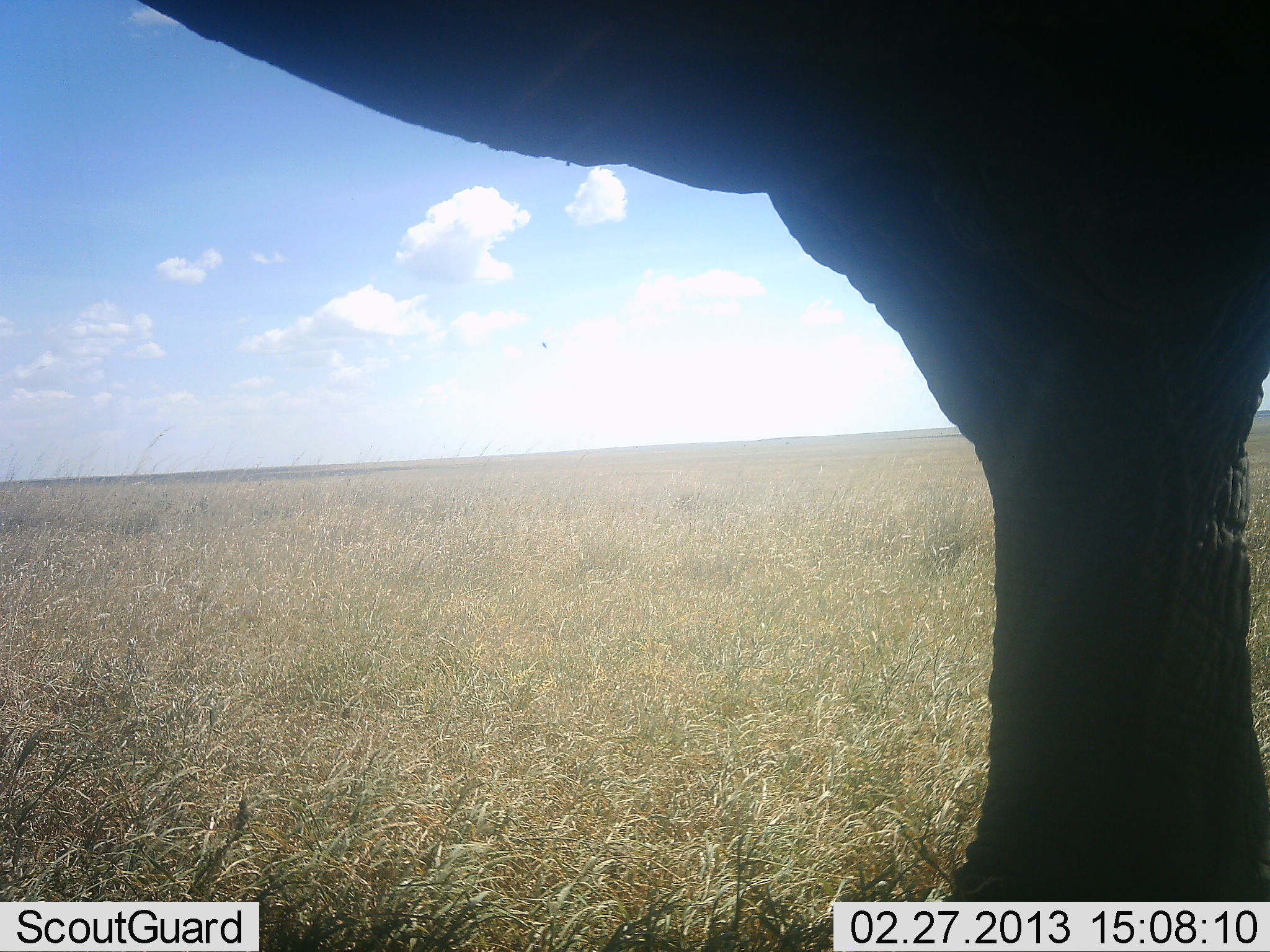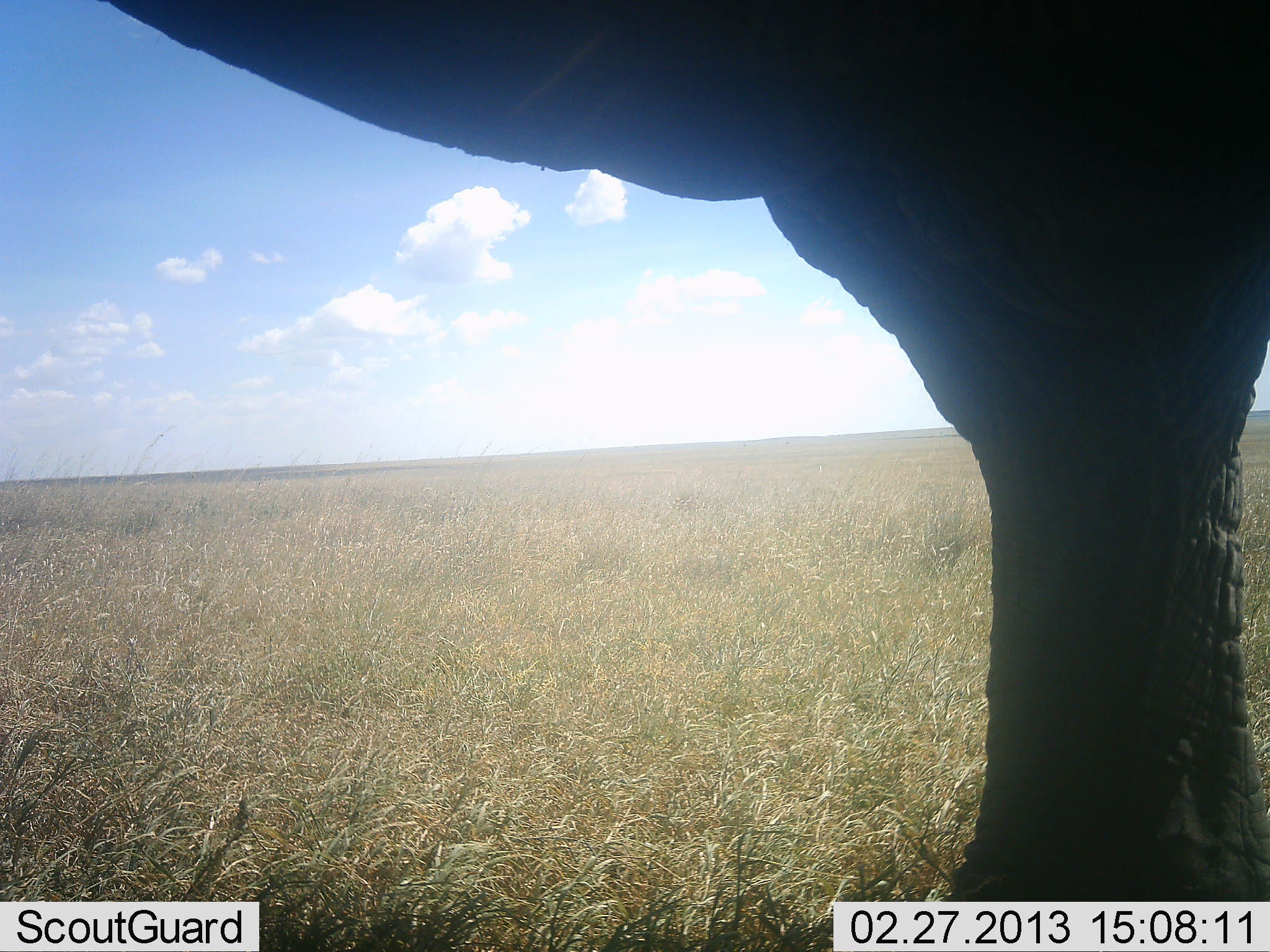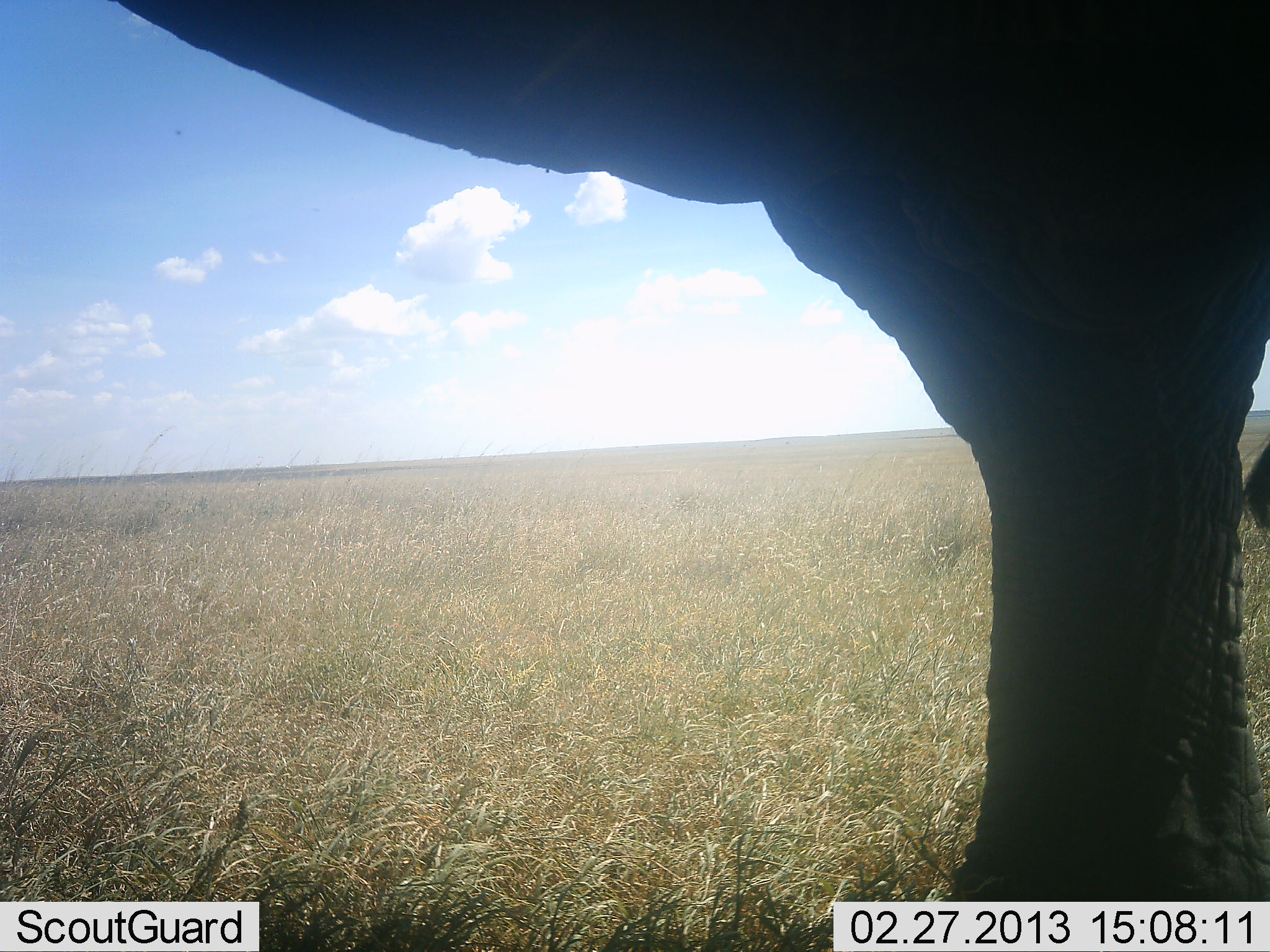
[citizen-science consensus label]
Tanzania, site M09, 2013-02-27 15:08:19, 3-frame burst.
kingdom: Animalia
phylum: Chordata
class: Mammalia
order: Proboscidea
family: Elephantidae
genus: Loxodonta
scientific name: Loxodonta africana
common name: african bush elephant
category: elephant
Elephant (african bush elephant) (Loxodonta africana), count 1. Behavior (volunteer vote fractions): standing 97%, resting 3%, moving 3%, interacting 0%. Young present (vote fraction): 0%. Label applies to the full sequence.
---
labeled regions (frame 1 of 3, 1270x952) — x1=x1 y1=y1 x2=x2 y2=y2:
animal: x1=132 y1=0 x2=1268 y2=900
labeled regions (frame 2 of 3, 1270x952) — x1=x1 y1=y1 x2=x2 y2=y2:
animal: x1=107 y1=0 x2=1270 y2=902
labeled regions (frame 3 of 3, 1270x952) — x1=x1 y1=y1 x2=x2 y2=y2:
animal: x1=108 y1=0 x2=1270 y2=902